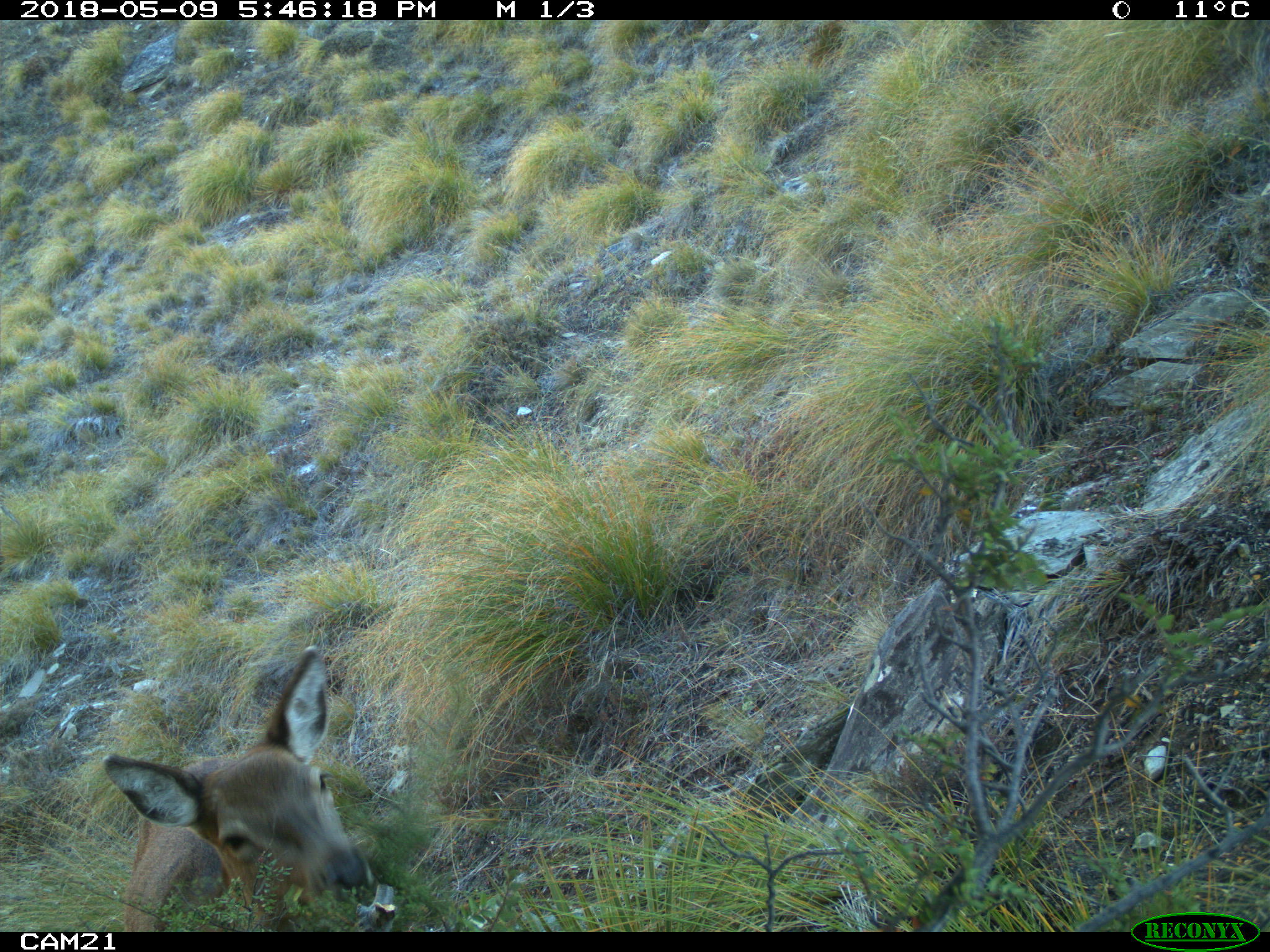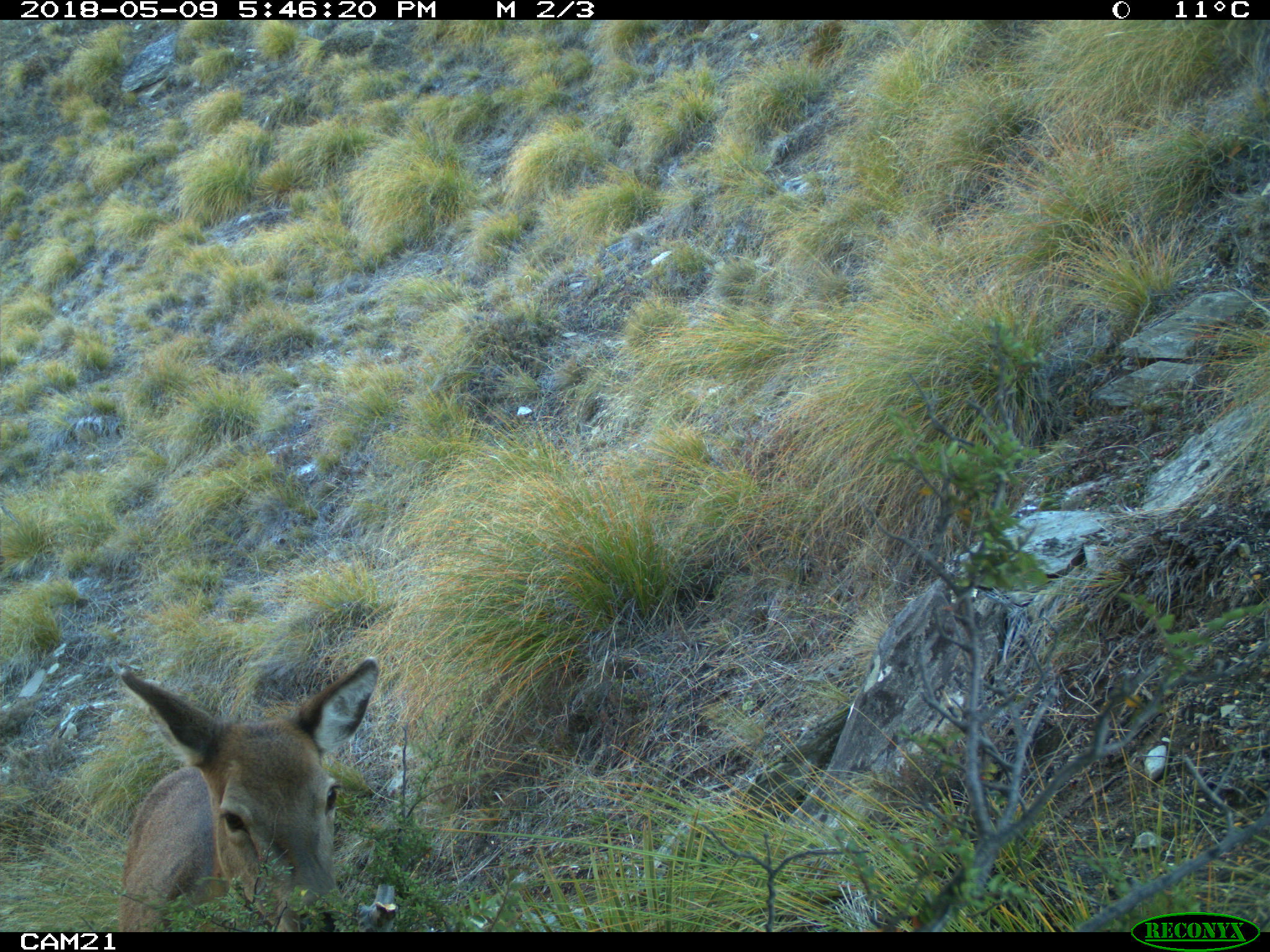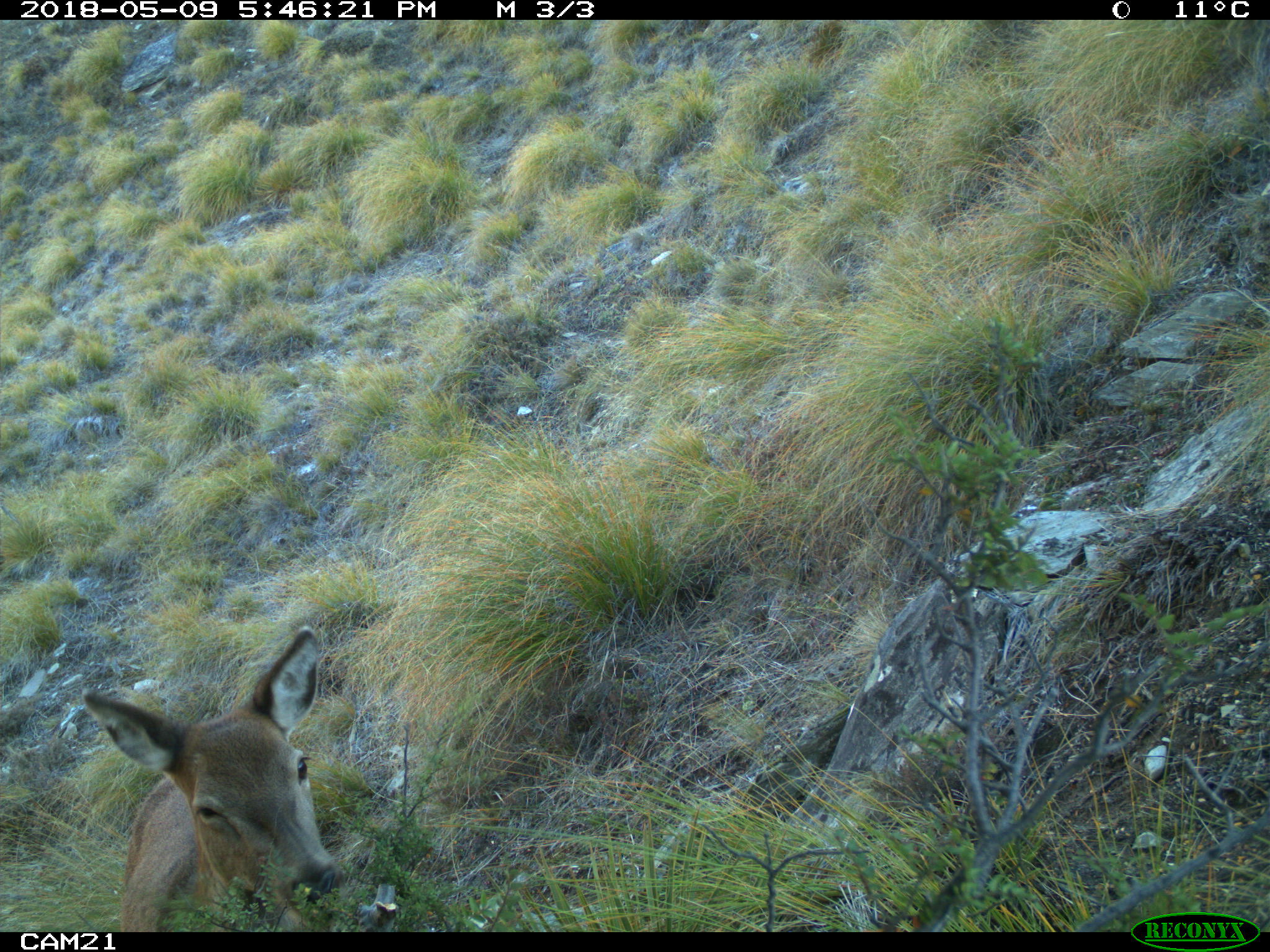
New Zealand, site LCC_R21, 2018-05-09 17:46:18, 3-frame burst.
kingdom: Animalia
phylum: Chordata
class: Mammalia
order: Artiodactyla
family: Cervidae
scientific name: Cervidae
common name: deer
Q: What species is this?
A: Deer (Cervidae).